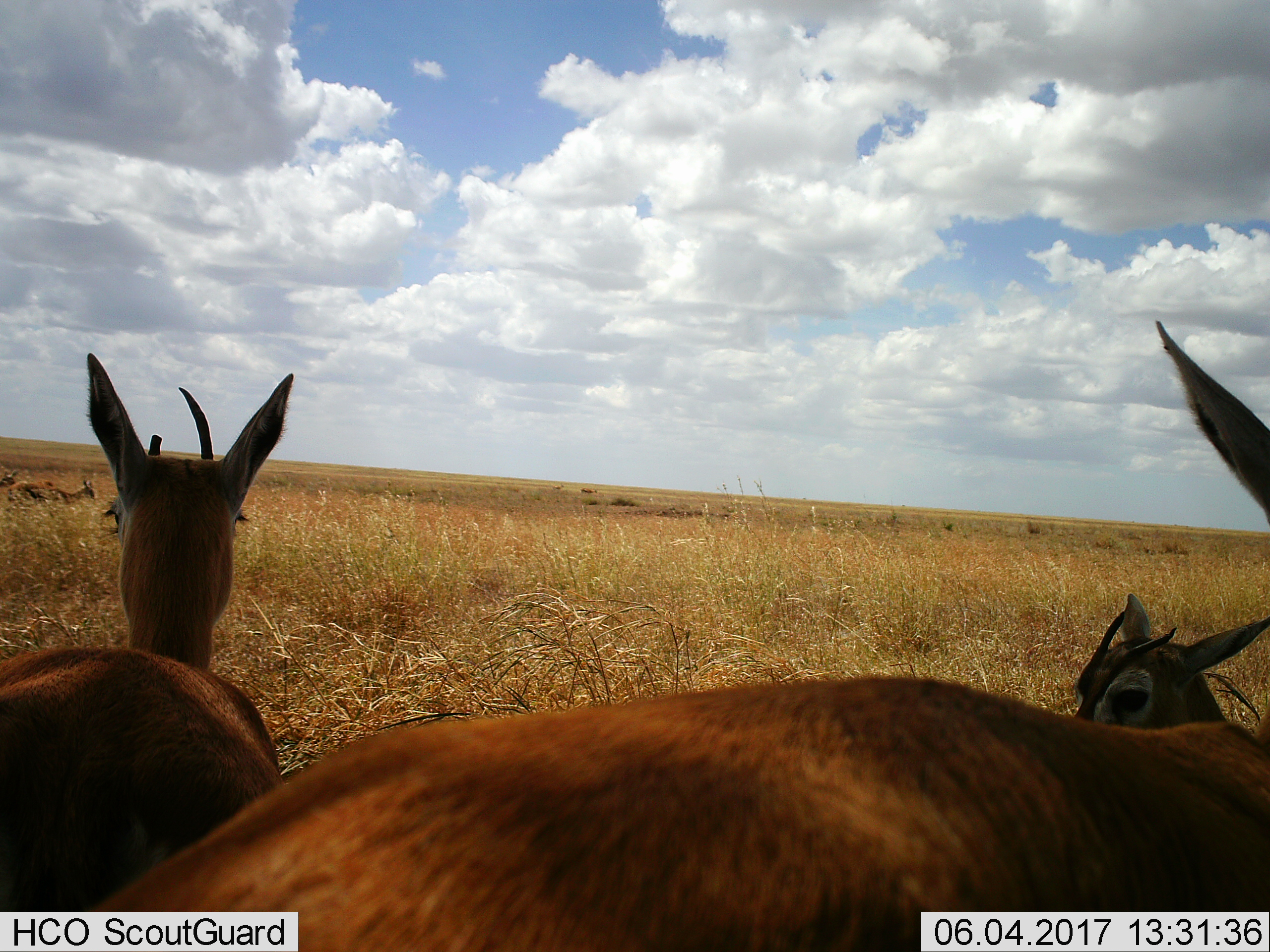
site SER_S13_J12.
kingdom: Animalia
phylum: Chordata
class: Mammalia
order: Artiodactyla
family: Bovidae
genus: Eudorcas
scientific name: Eudorcas thomsonii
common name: thomson's gazelle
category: gazellethomsons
Gazellethomsons (thomson's gazelle) (Eudorcas thomsonii), count 5. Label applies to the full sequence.